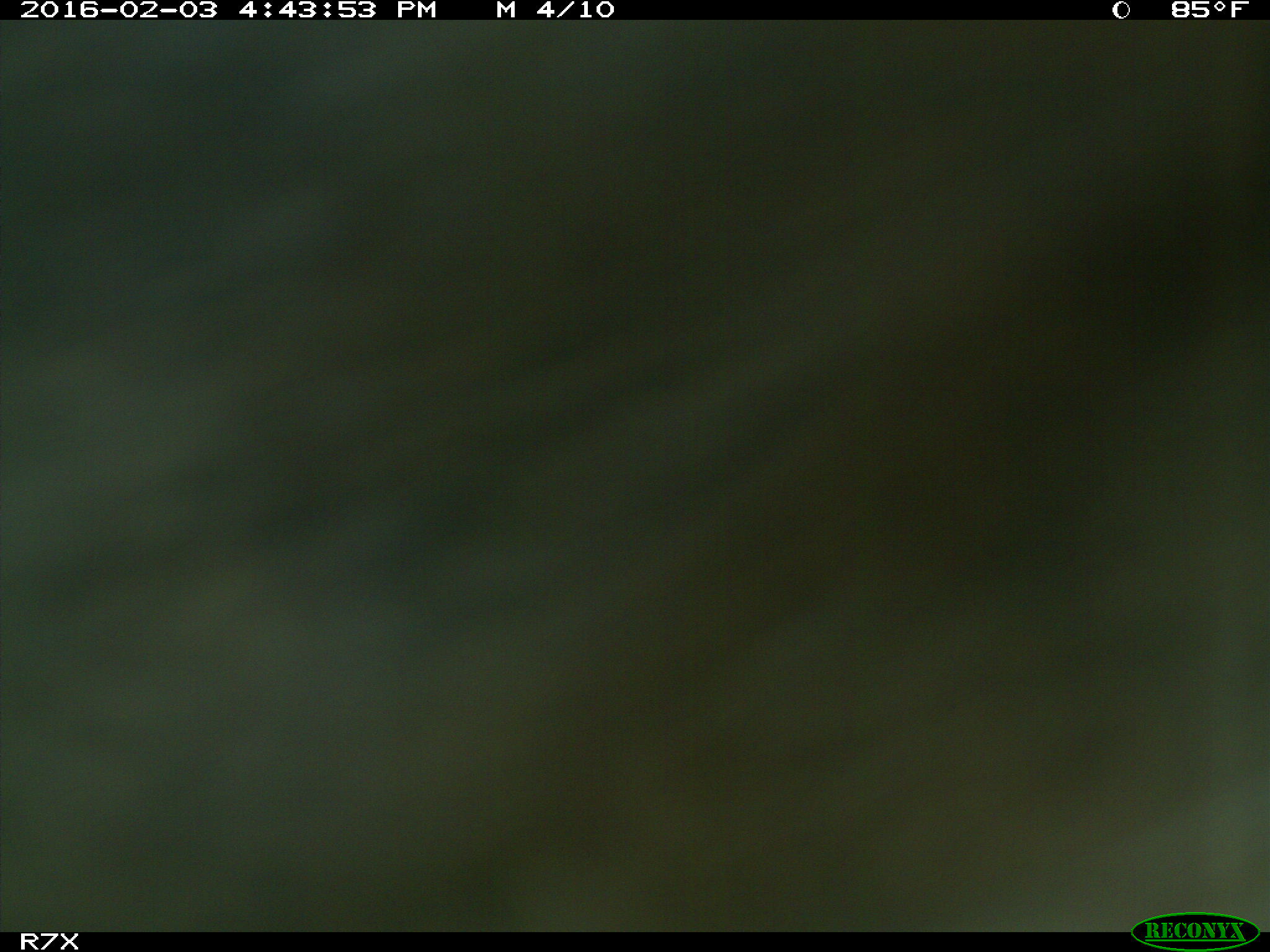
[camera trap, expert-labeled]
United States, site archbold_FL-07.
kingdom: Animalia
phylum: Chordata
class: Mammalia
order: Artiodactyla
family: Bovidae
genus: Bos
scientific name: Bos taurus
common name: domestic cow